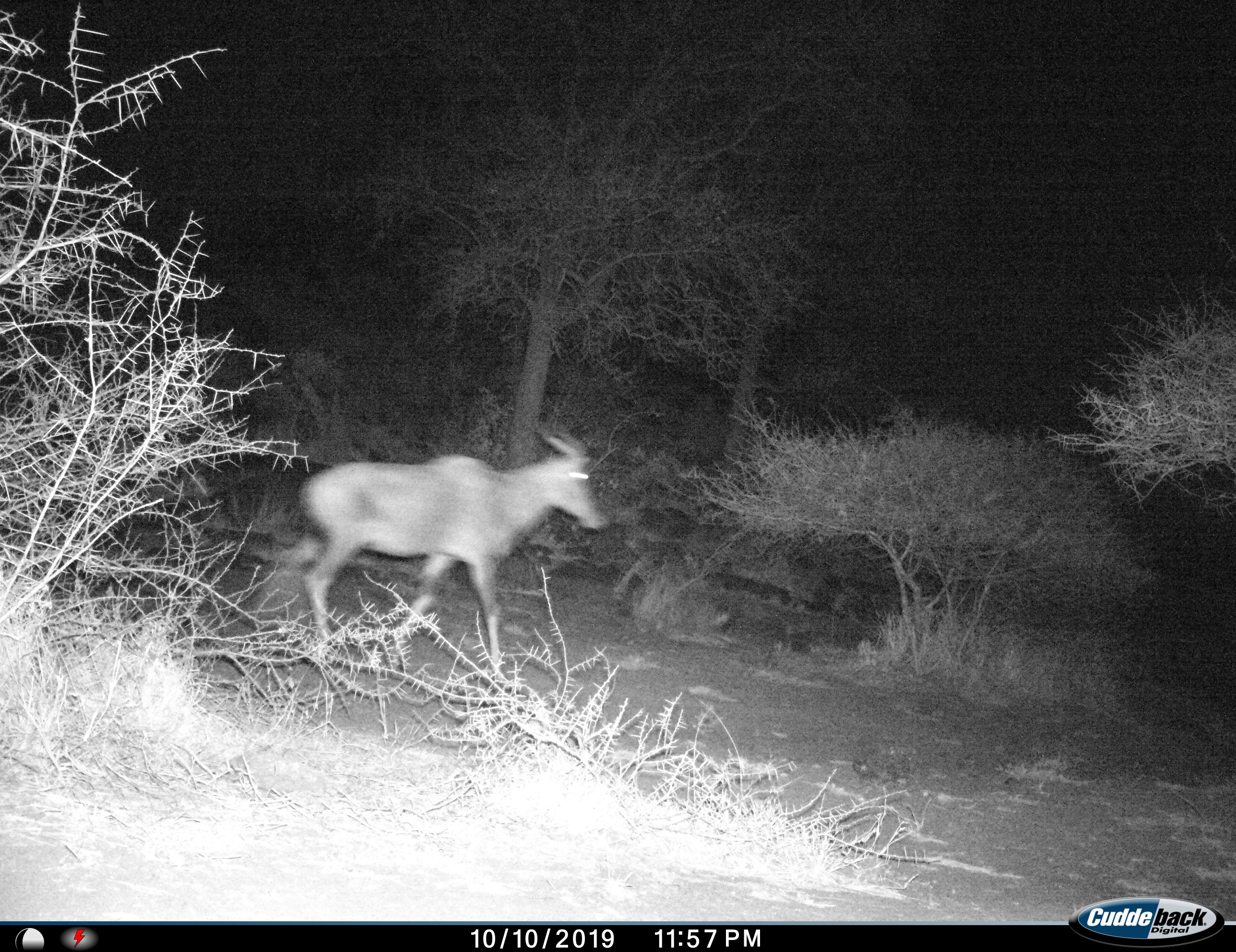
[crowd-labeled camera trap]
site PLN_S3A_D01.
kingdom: Animalia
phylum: Chordata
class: Mammalia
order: Artiodactyla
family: Bovidae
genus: Damaliscus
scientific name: Damaliscus lunatus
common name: tsessebe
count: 1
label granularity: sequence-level